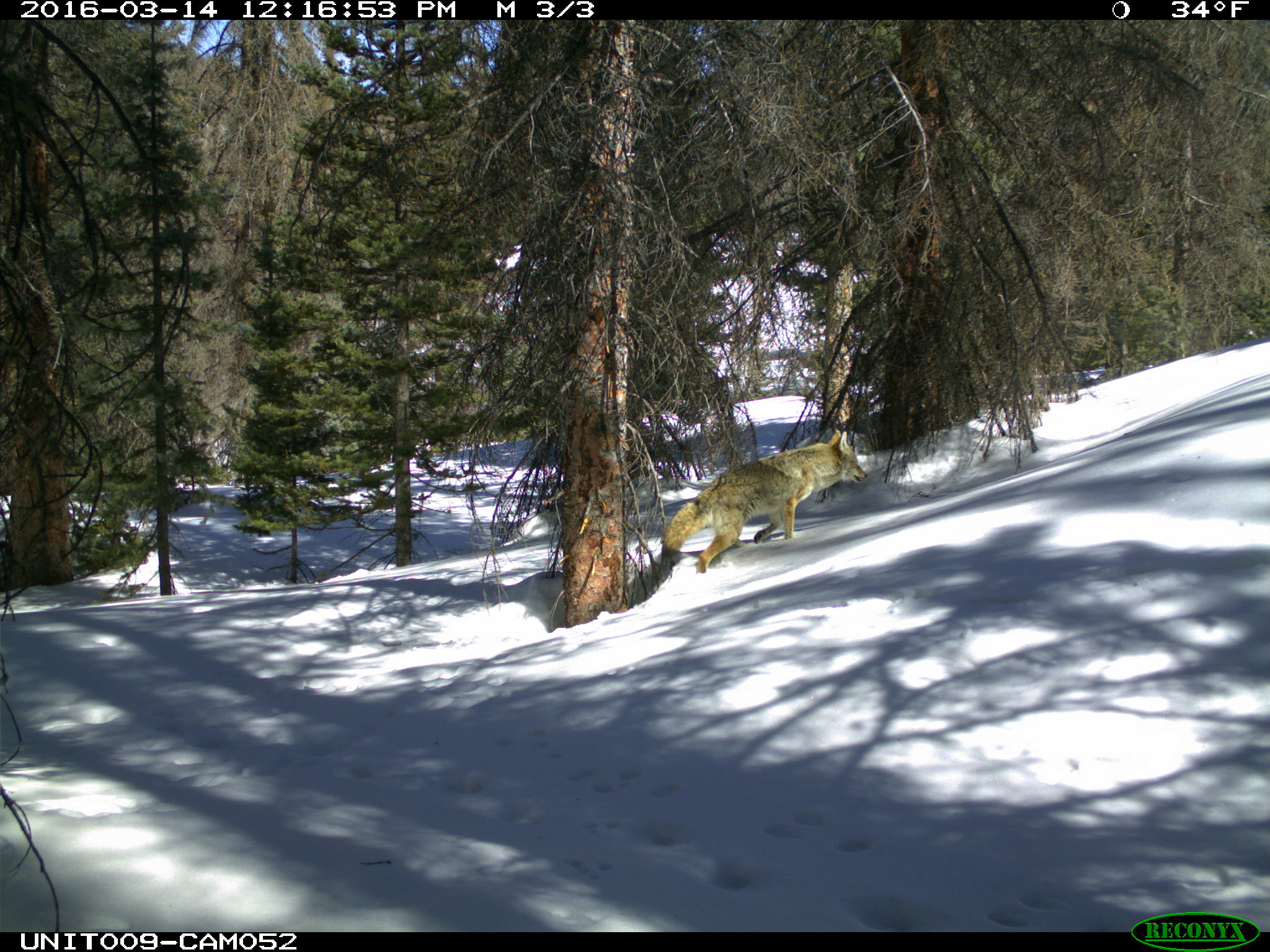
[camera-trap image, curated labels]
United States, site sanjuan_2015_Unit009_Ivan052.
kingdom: Animalia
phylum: Chordata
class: Mammalia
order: Carnivora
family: Canidae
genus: Canis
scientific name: Canis latrans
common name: coyote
Canis latrans (coyote).